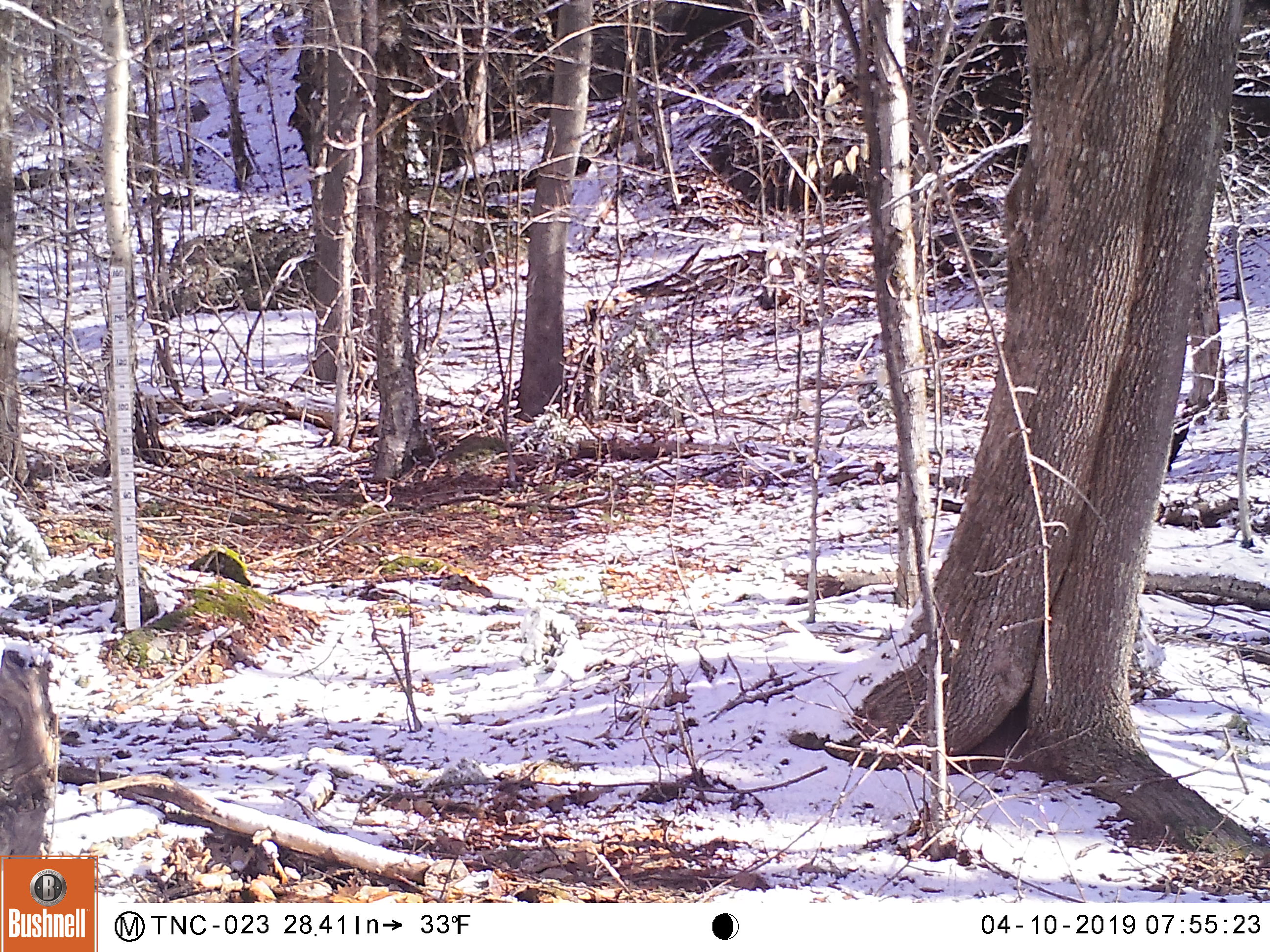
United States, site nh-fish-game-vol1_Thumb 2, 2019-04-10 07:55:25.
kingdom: Animalia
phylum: Chordata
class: Mammalia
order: Carnivora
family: Mustelidae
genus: Pekania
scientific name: Pekania pennanti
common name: fisher